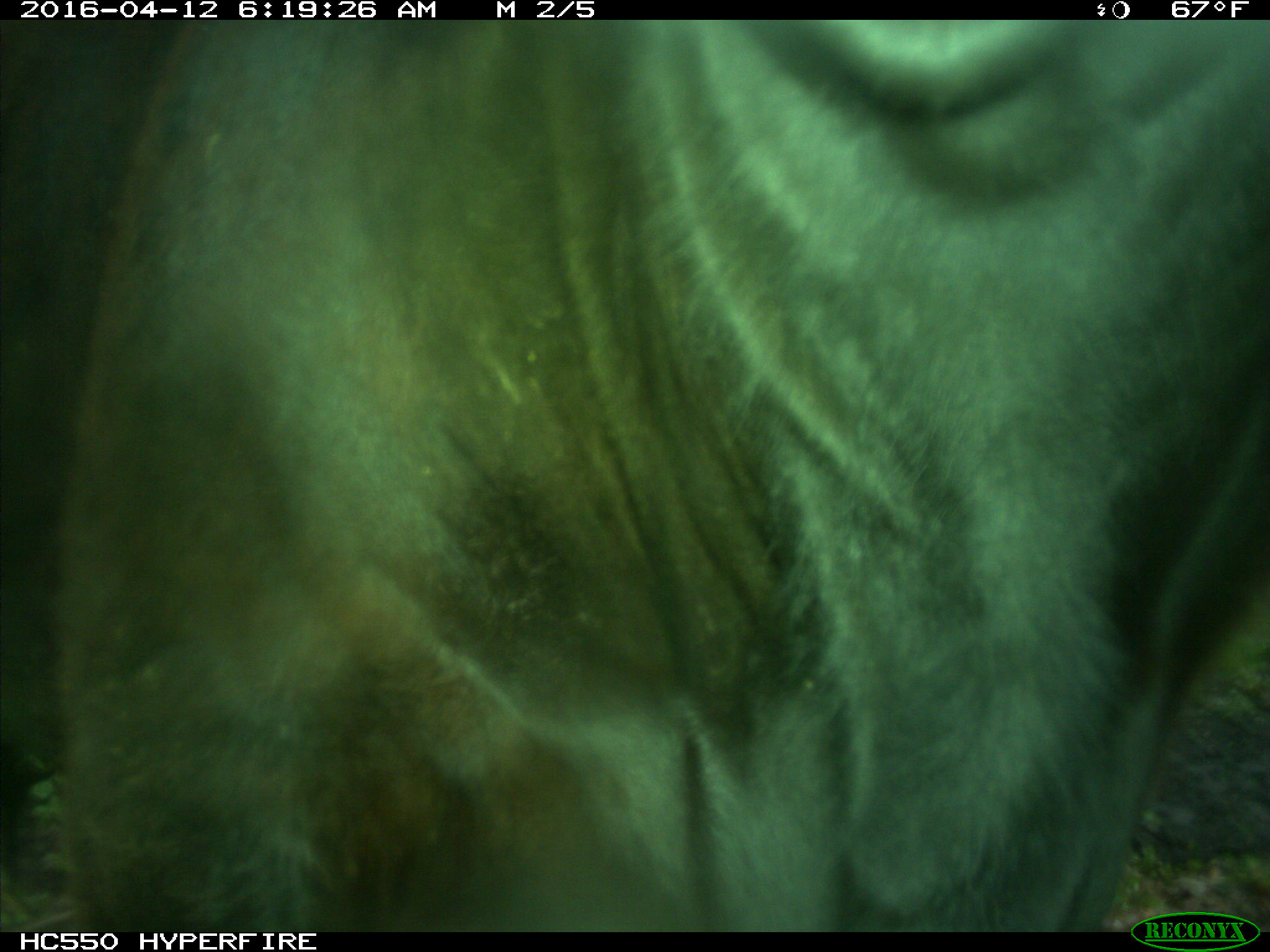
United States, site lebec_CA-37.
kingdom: Animalia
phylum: Chordata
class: Mammalia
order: Artiodactyla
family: Bovidae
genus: Bos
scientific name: Bos taurus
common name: domestic cow